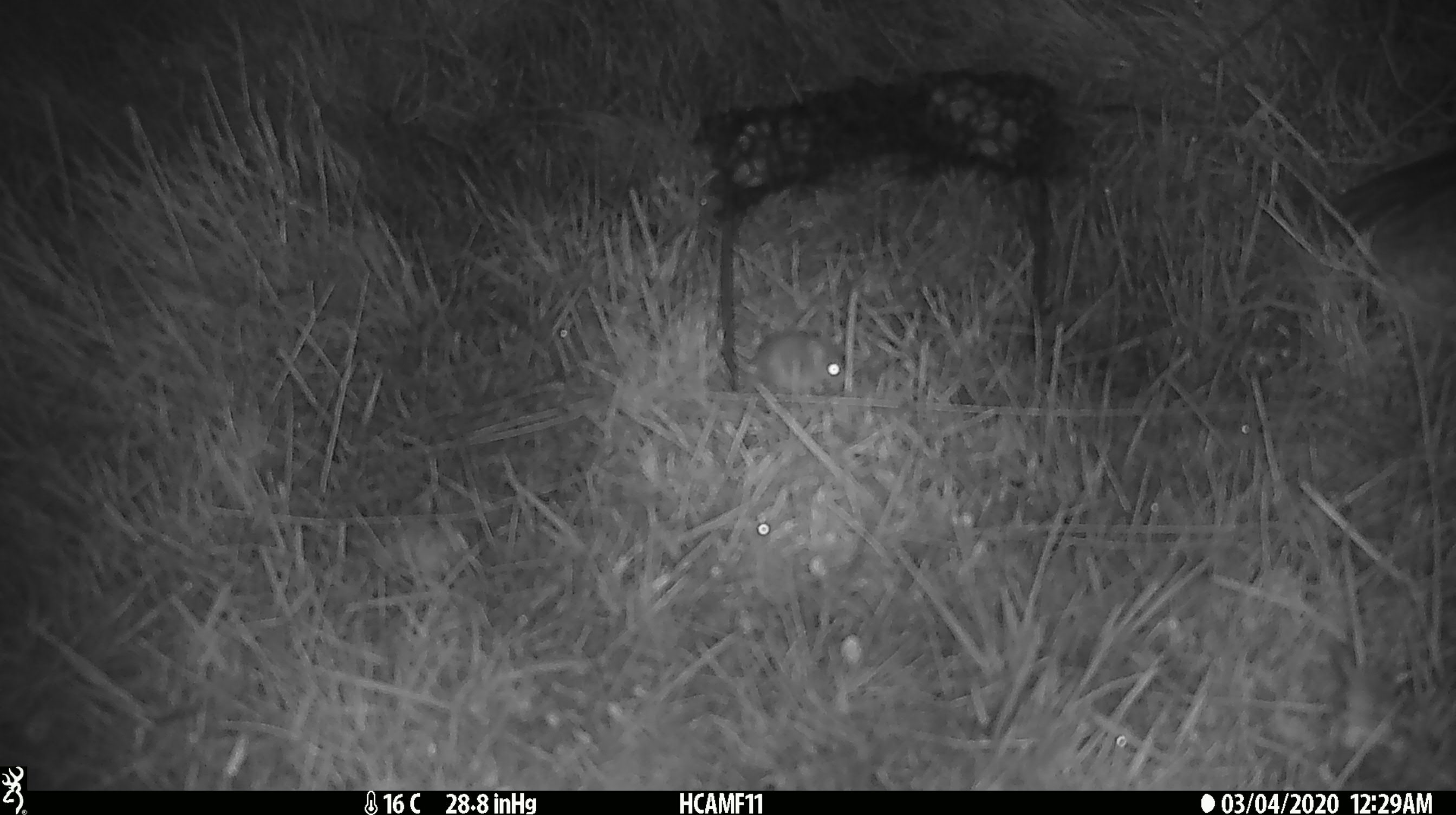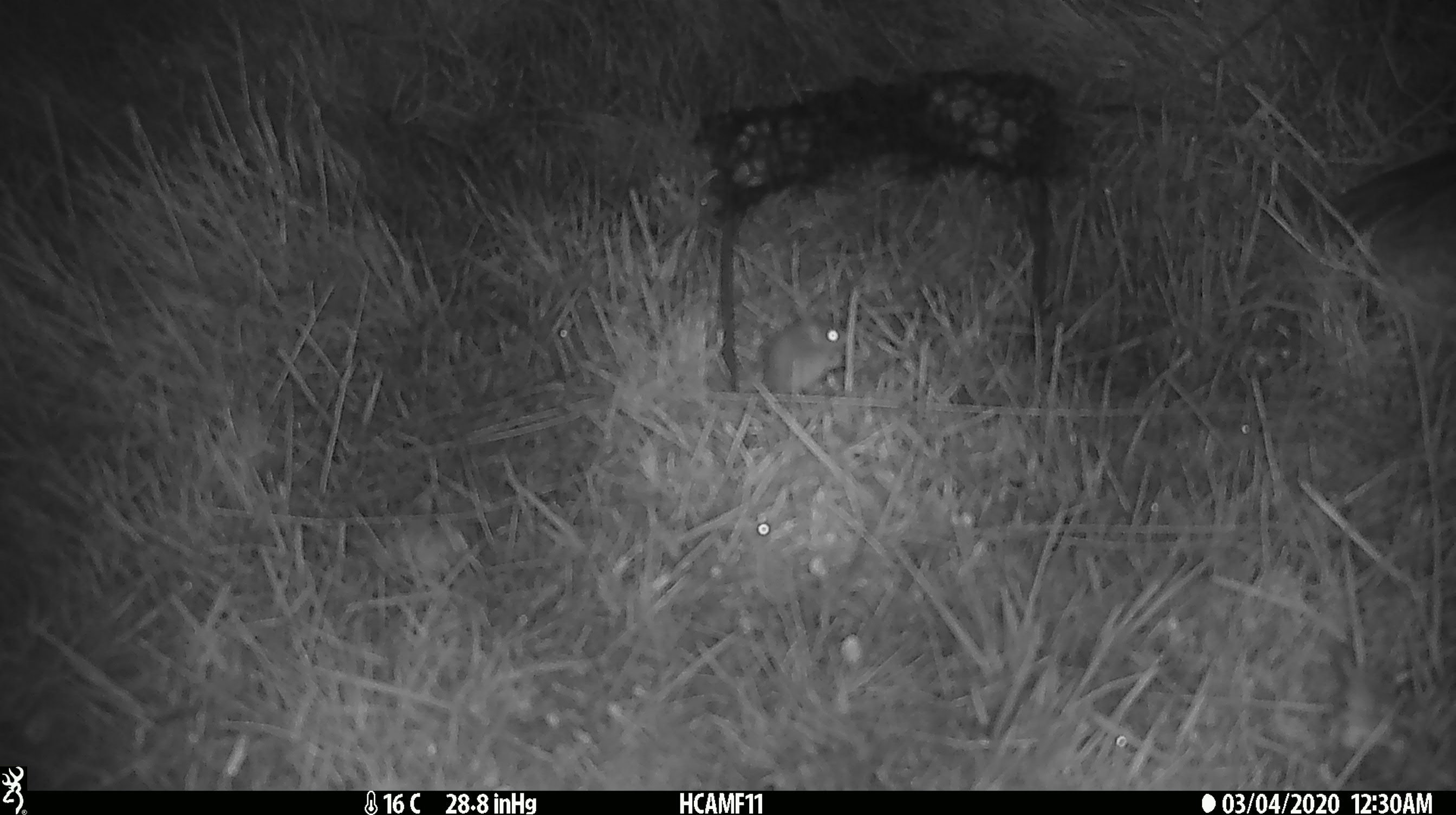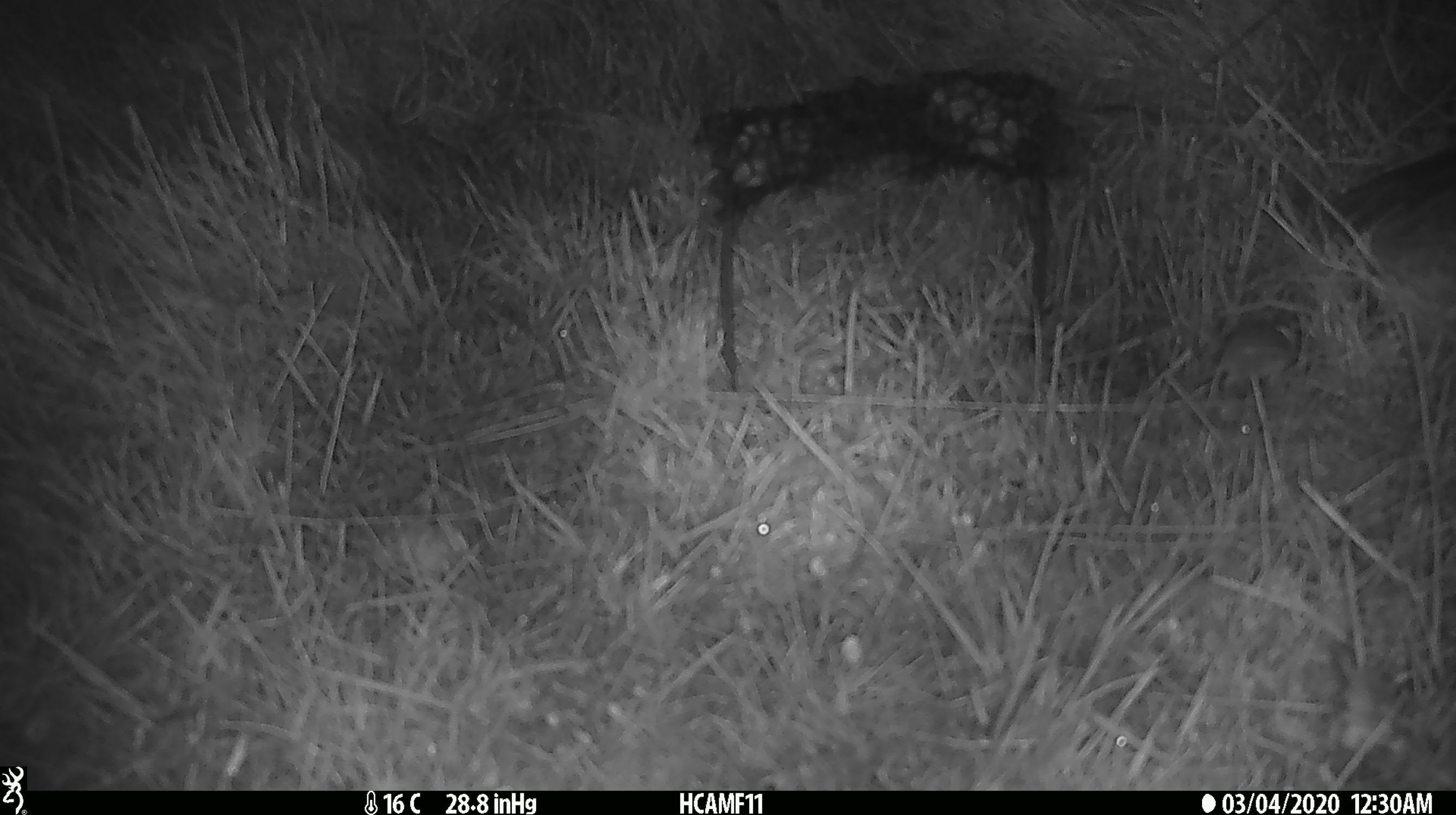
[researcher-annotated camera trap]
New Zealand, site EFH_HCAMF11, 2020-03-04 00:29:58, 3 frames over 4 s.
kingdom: Animalia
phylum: Chordata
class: Mammalia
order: Rodentia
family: Muridae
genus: Mus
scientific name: Mus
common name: mouse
Mouse (Mus).